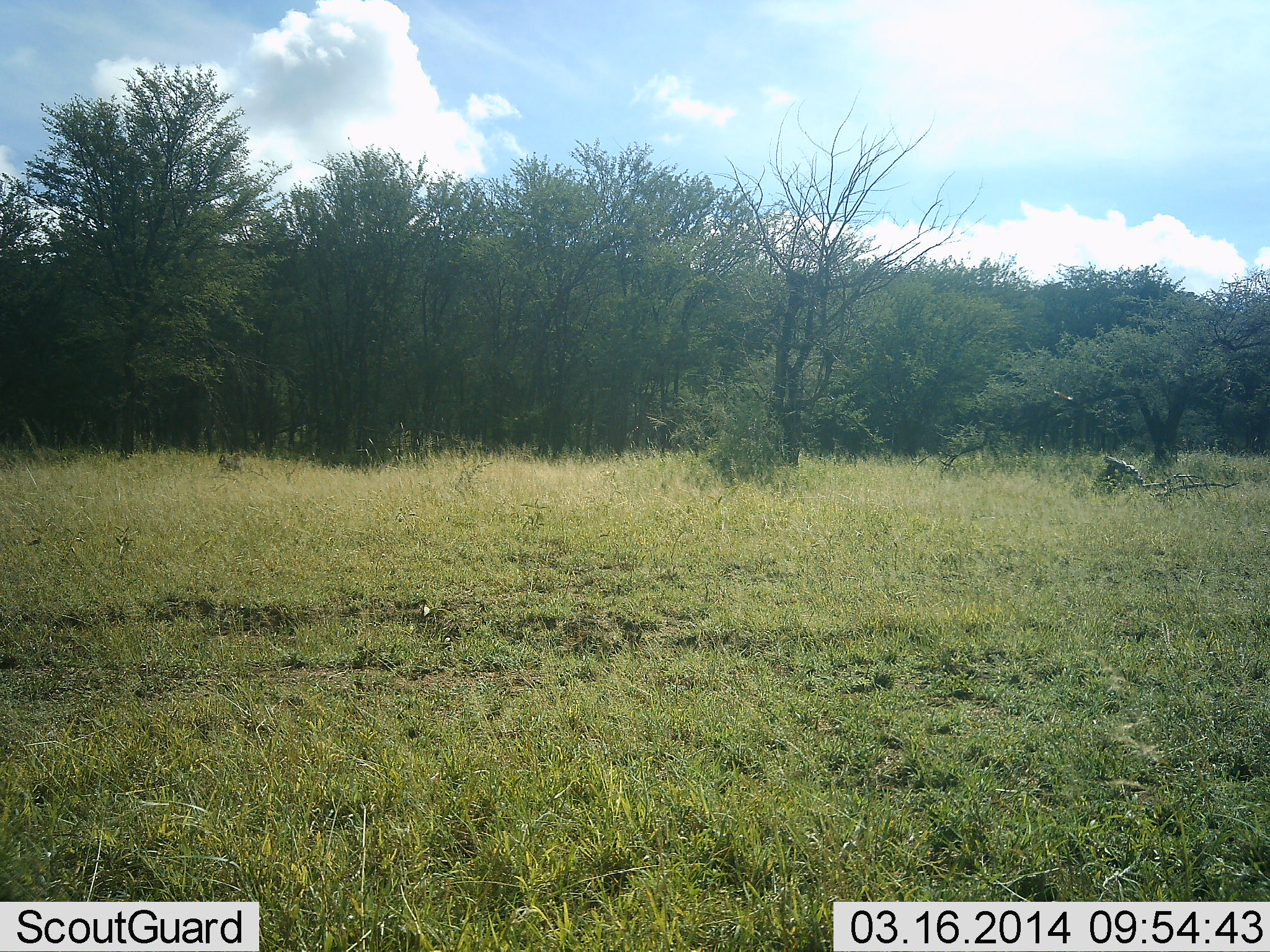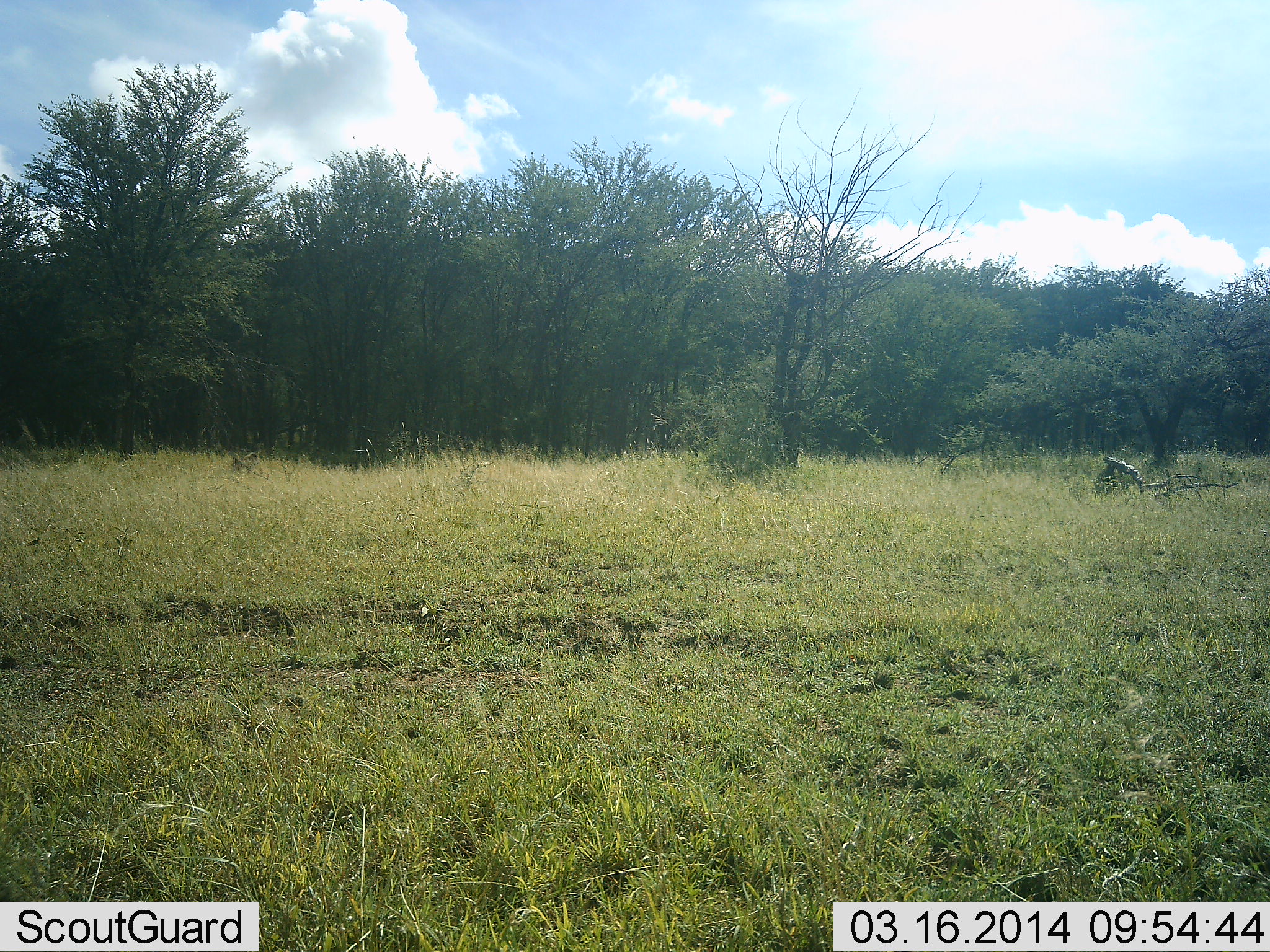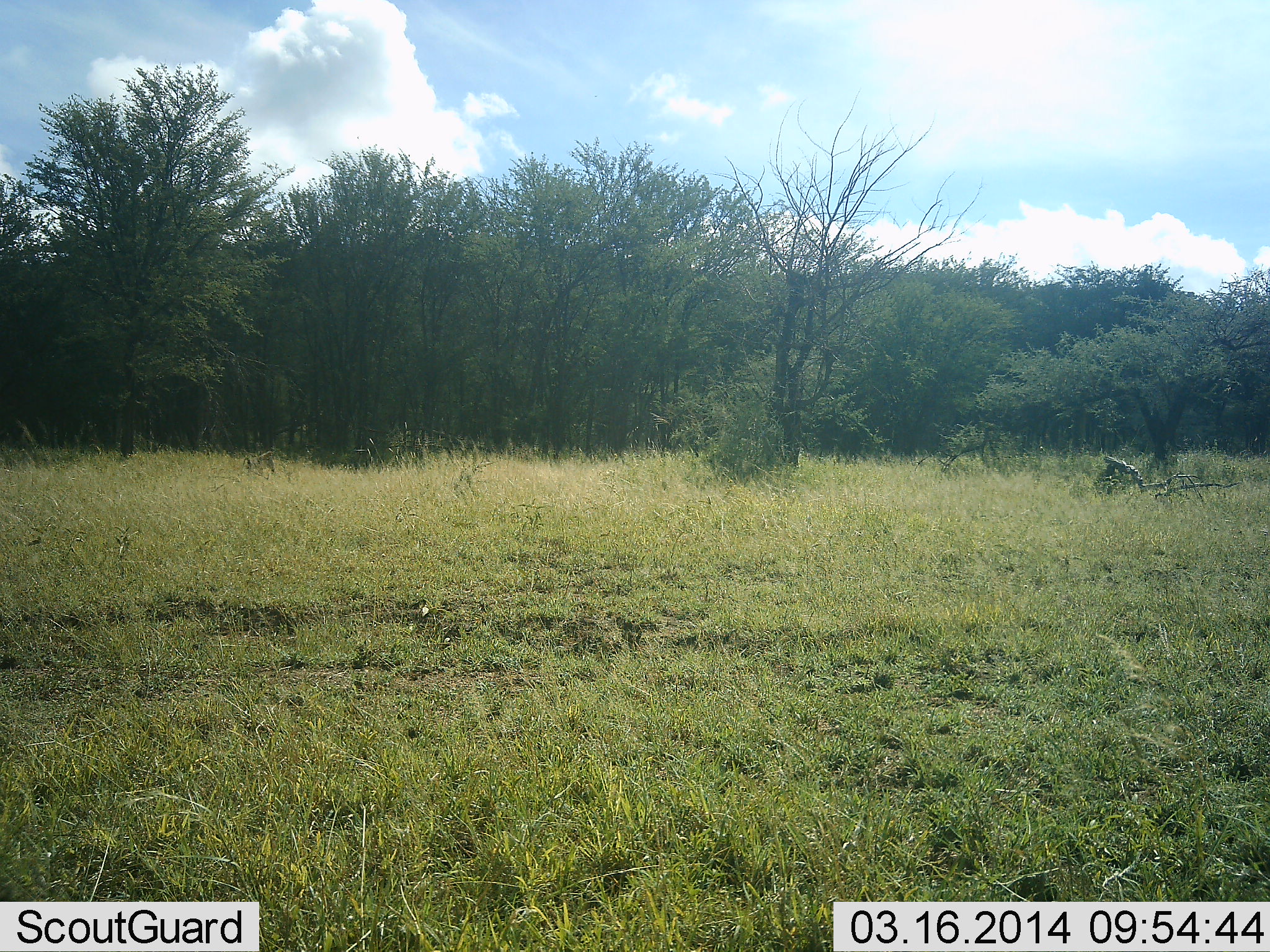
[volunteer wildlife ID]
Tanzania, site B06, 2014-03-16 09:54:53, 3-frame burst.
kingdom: Animalia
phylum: Chordata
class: Mammalia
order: Primates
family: Cercopithecidae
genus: Papio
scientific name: Papio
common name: baboon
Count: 1.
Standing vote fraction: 0%.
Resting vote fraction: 0%.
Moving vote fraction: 100%.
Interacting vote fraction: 0%.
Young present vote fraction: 0%.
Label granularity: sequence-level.